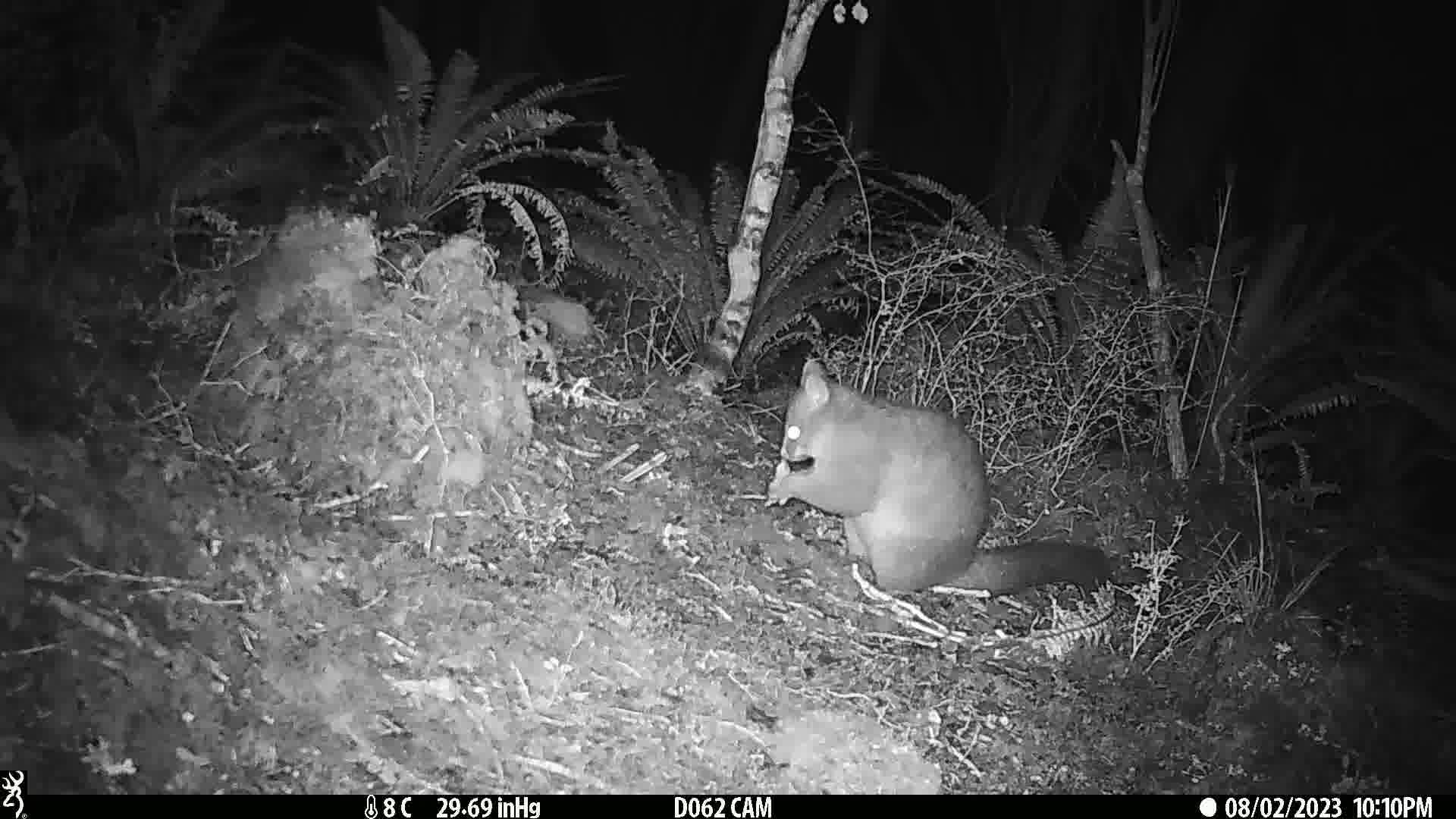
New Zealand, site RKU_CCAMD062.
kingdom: Animalia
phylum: Chordata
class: Mammalia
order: Diprotodontia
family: Phalangeridae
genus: Trichosurus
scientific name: Trichosurus vulpecula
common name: common brushtail possum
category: possum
Possum (common brushtail possum) (Trichosurus vulpecula).